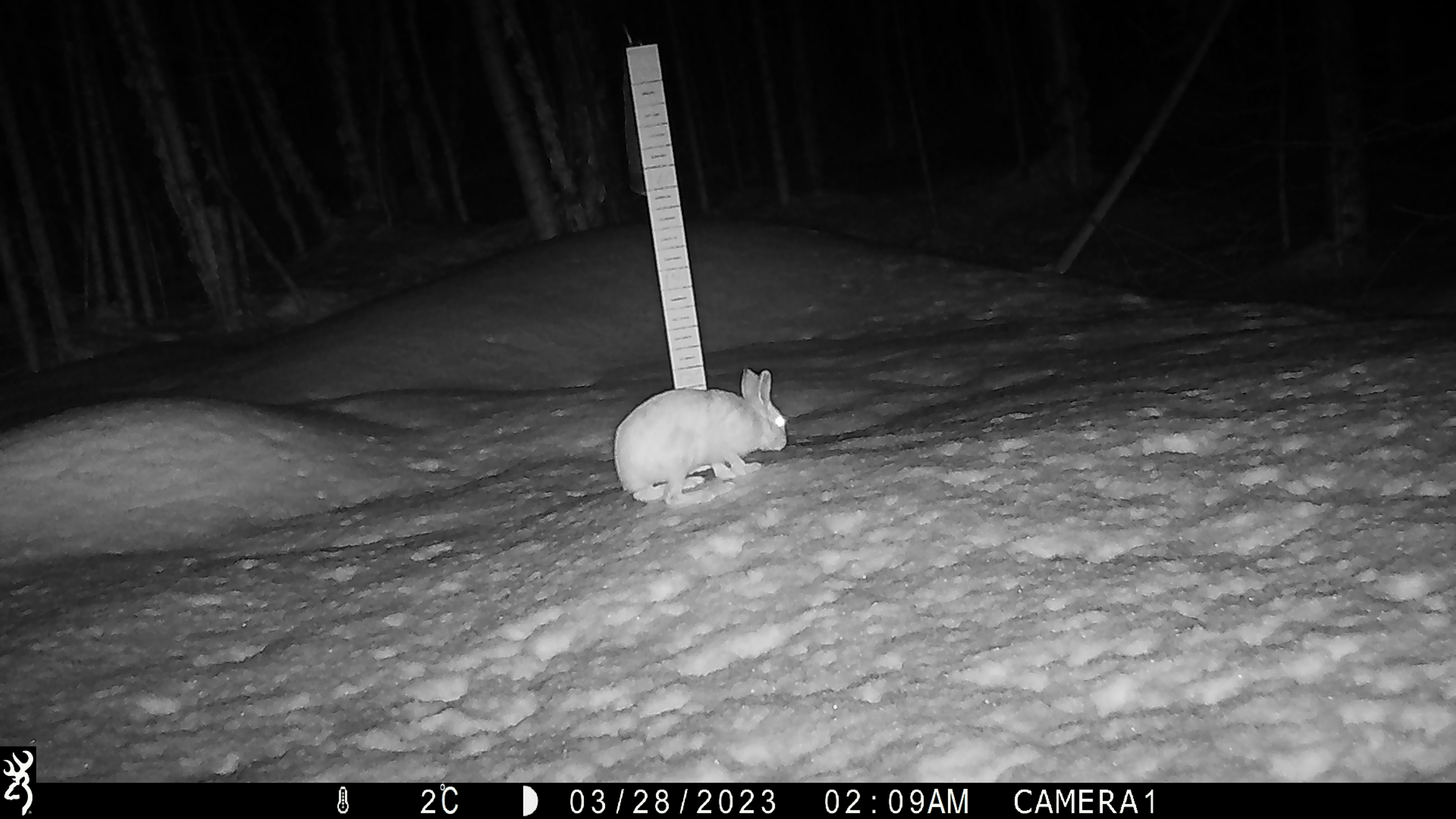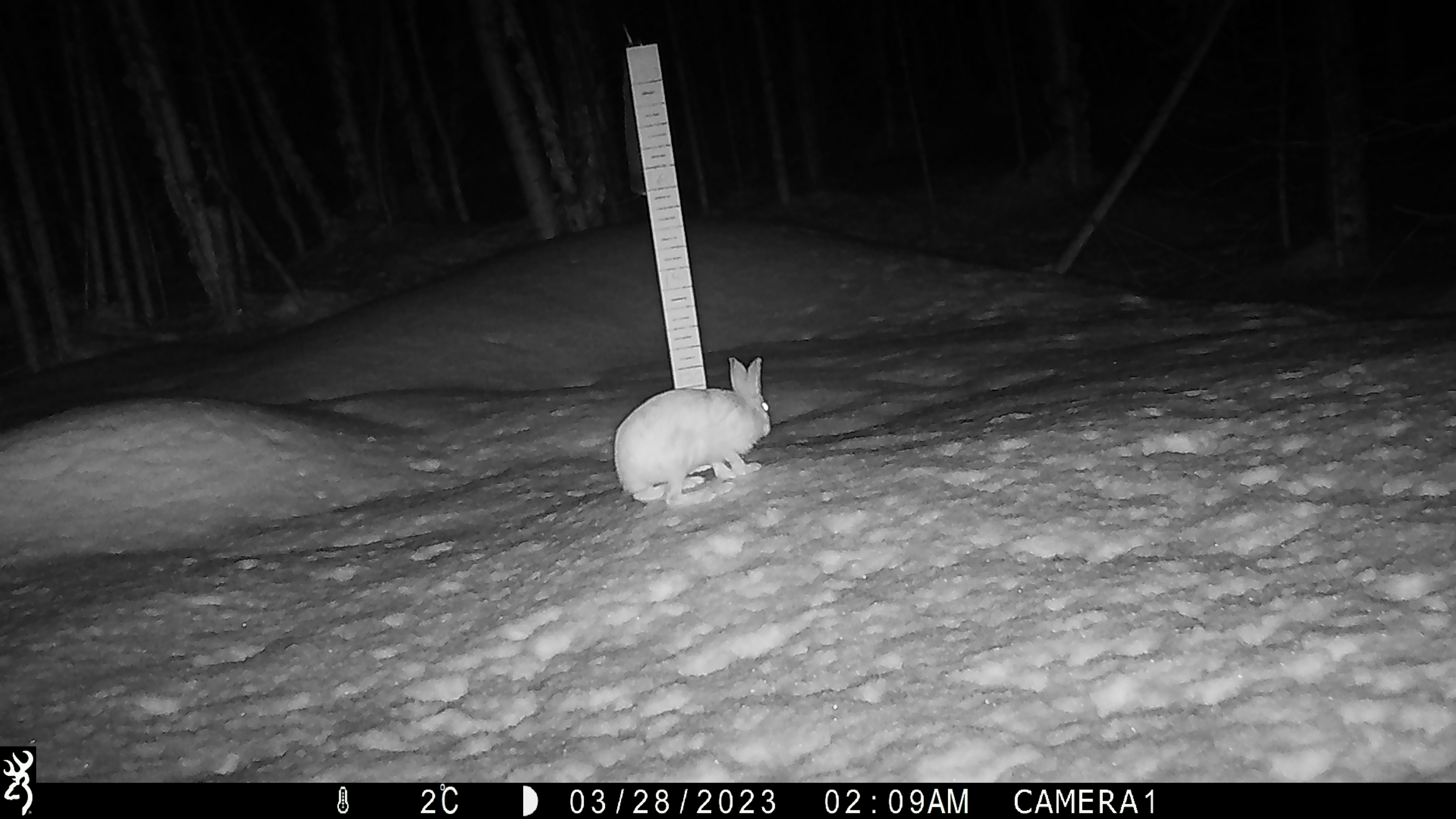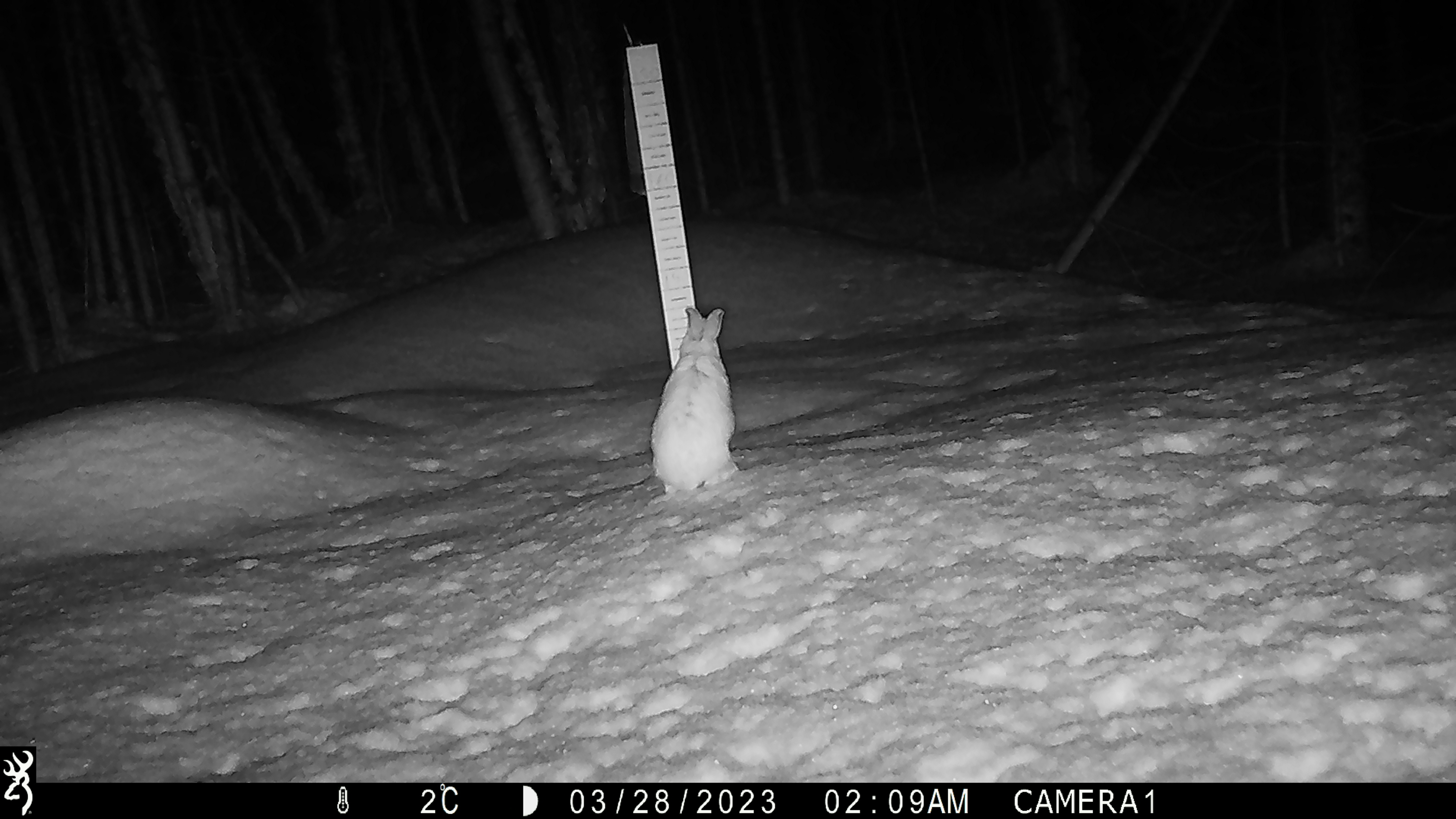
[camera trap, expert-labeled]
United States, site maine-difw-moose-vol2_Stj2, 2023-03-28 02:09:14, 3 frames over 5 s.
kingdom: Animalia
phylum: Chordata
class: Mammalia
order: Lagomorpha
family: Leporidae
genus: Lepus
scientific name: Lepus americanus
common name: snowshoe hare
Snowshoe hare (Lepus americanus).